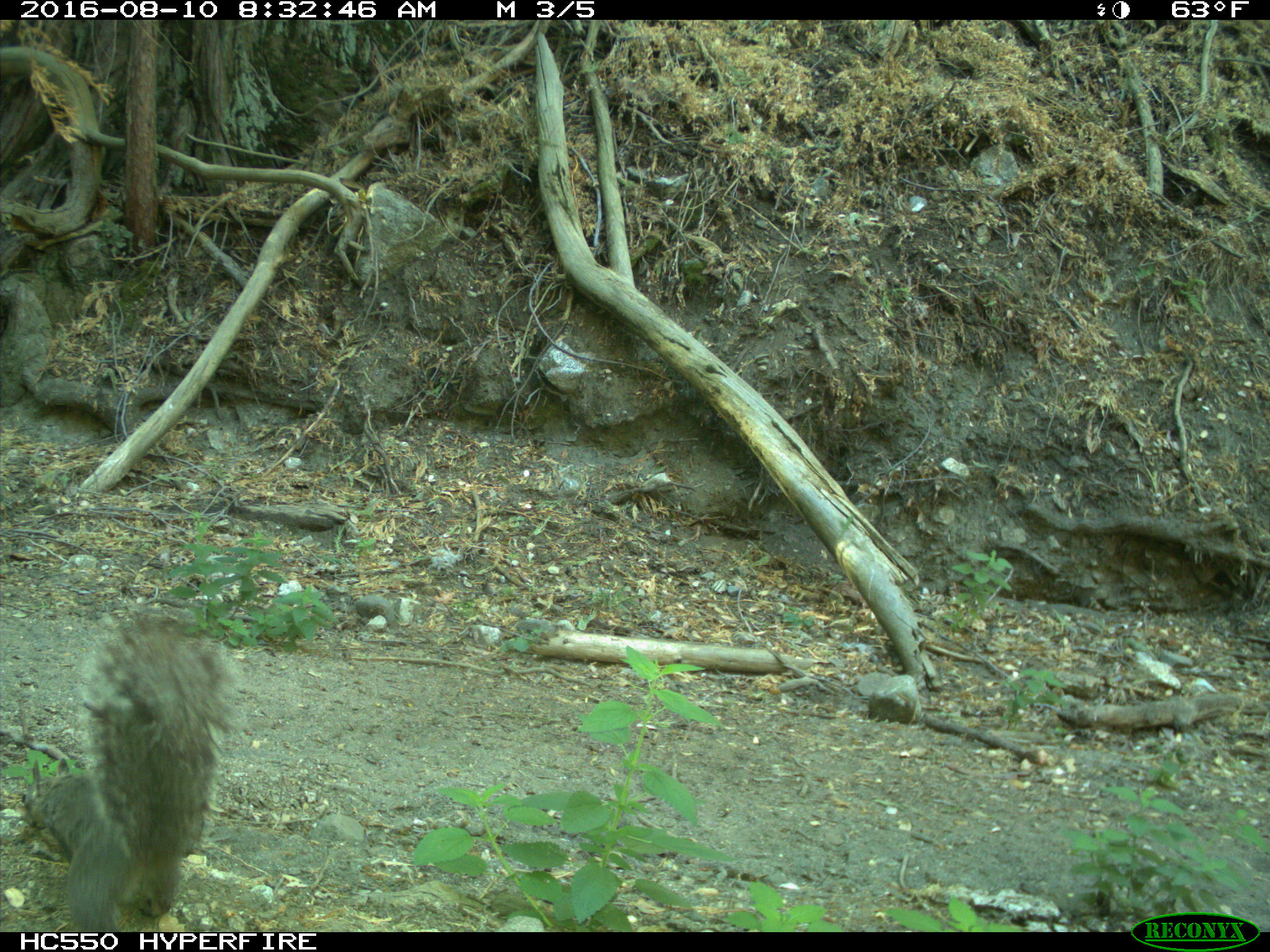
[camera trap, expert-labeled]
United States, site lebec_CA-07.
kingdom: Animalia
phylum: Chordata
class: Mammalia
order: Rodentia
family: Sciuridae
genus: Sciurus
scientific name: Sciurus carolinensis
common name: eastern gray squirrel